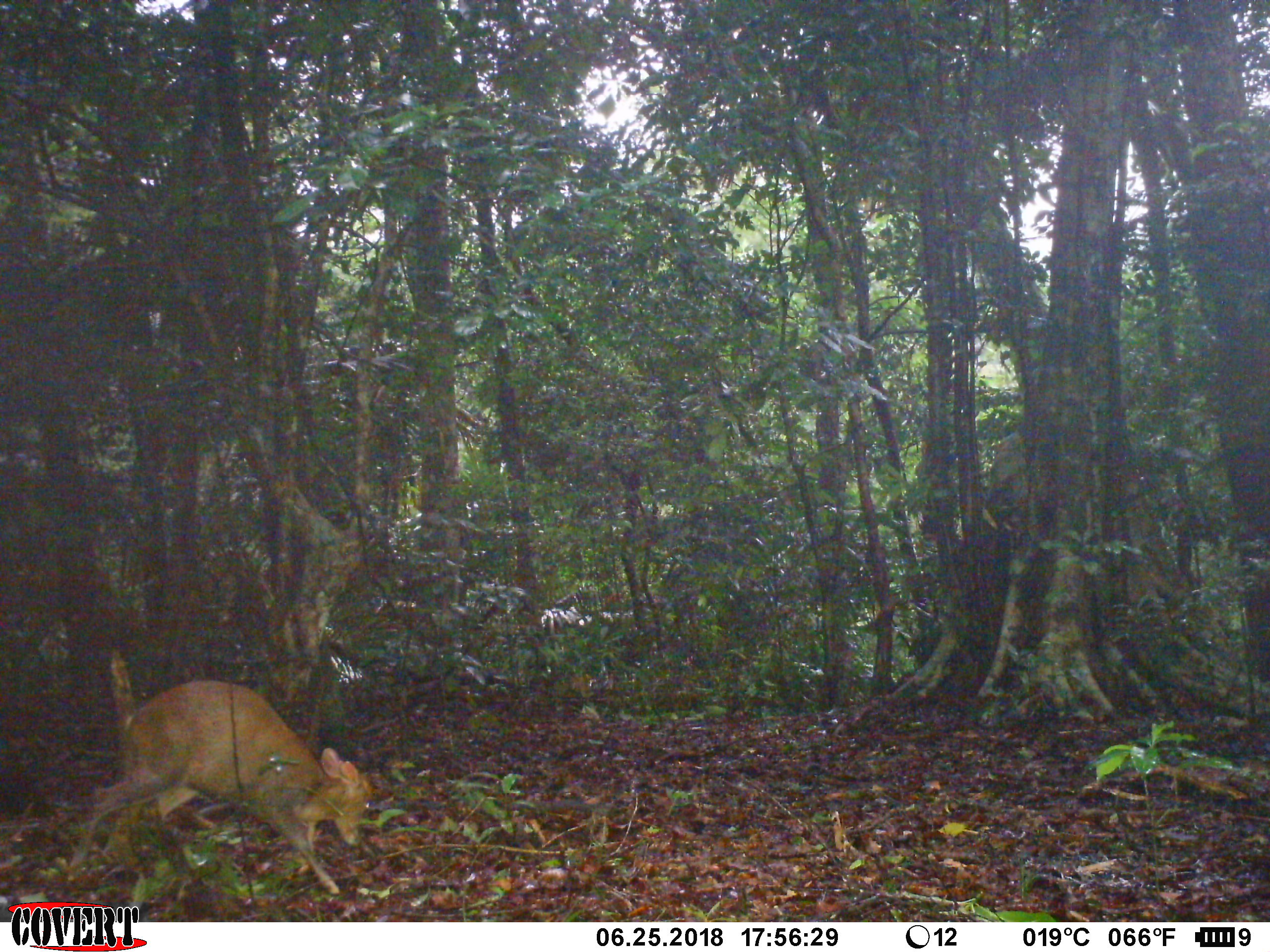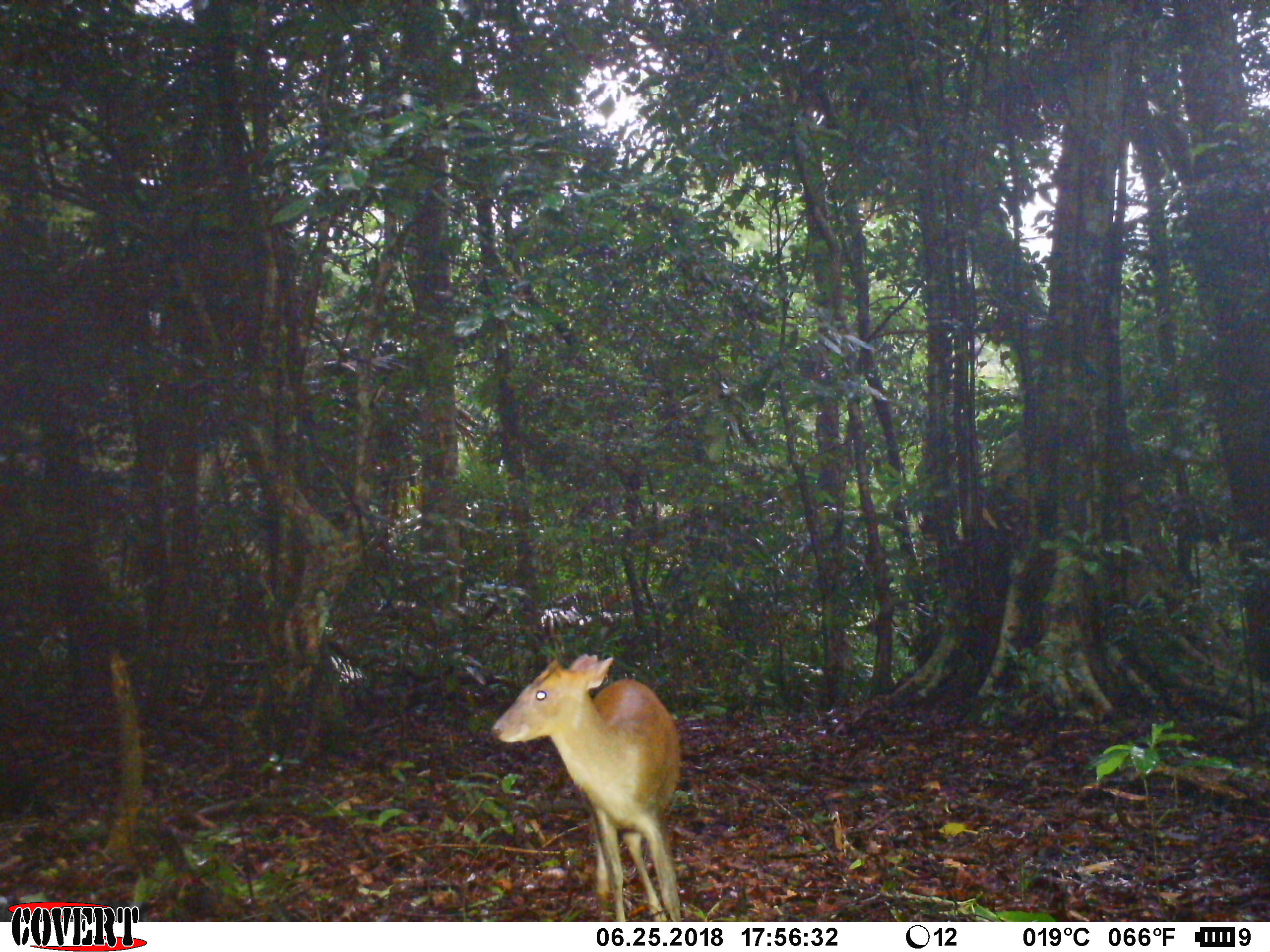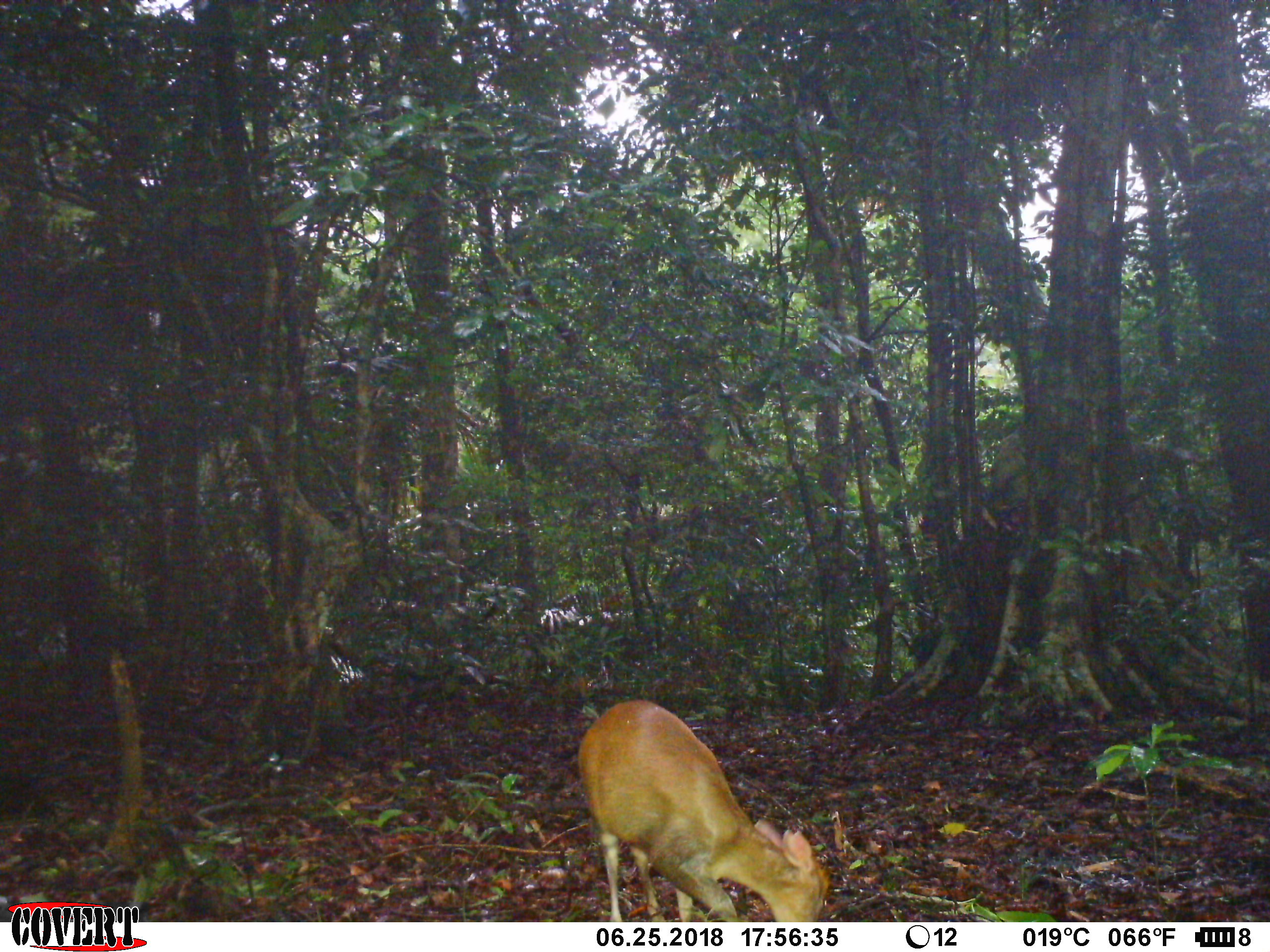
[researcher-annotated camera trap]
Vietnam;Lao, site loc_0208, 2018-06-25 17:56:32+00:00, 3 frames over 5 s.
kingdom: Animalia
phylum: Chordata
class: Mammalia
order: Artiodactyla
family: Cervidae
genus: Muntiacus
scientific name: Muntiacus rooseveltorum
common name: roosevelt's muntjac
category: roosevelts muntjac group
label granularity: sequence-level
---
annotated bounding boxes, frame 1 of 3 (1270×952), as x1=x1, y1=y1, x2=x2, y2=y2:
roosevelts muntjac group: x1=65, y1=679, x2=373, y2=895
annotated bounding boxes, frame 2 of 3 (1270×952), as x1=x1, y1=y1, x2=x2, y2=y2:
roosevelts muntjac group: x1=489, y1=653, x2=684, y2=922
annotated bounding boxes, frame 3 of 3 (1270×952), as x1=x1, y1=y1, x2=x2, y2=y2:
roosevelts muntjac group: x1=577, y1=700, x2=831, y2=922